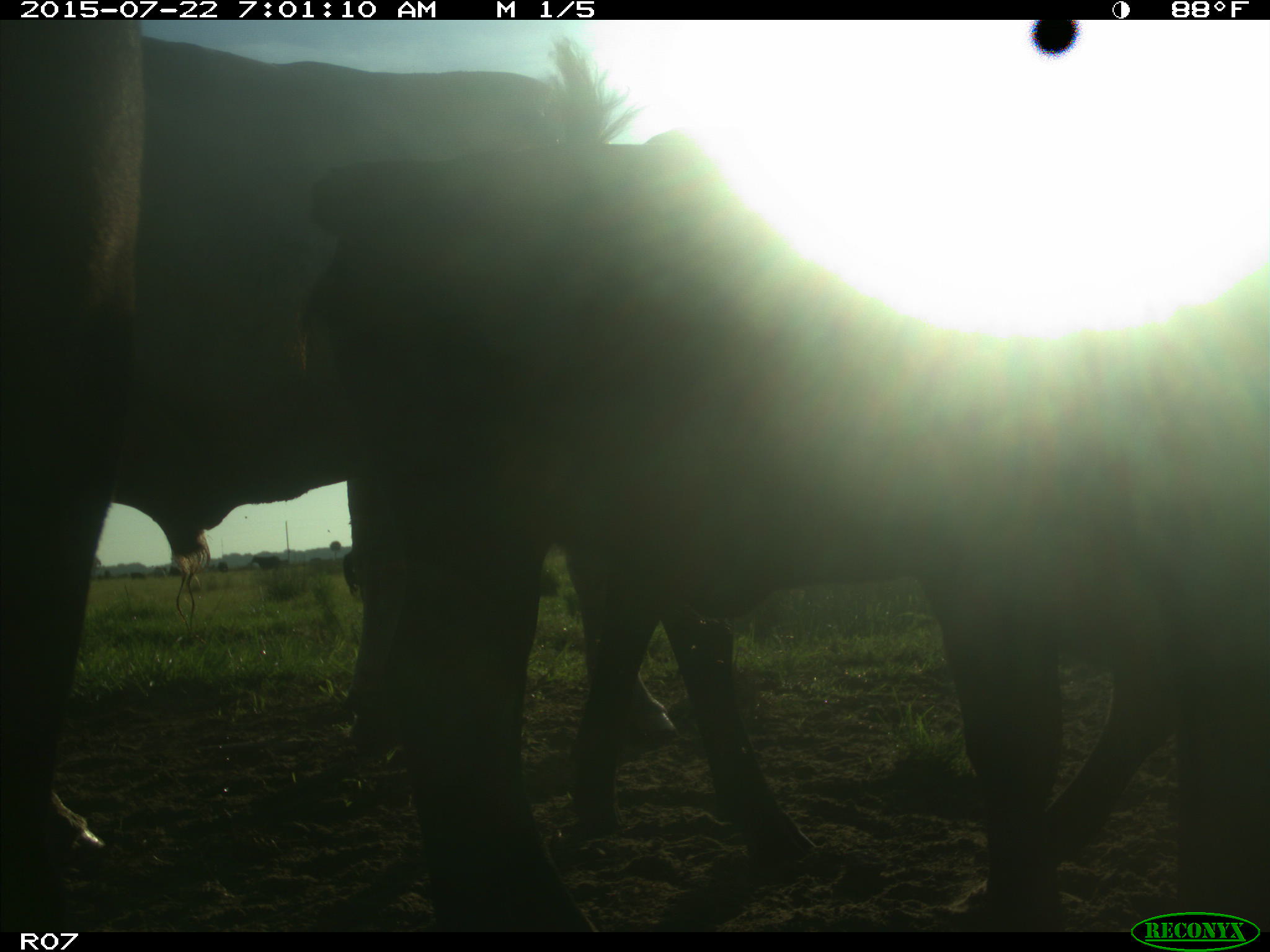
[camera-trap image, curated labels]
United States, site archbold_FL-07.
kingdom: Animalia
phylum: Chordata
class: Mammalia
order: Artiodactyla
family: Suidae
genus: Sus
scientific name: Sus scrofa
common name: wild boar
Sus scrofa (wild boar).